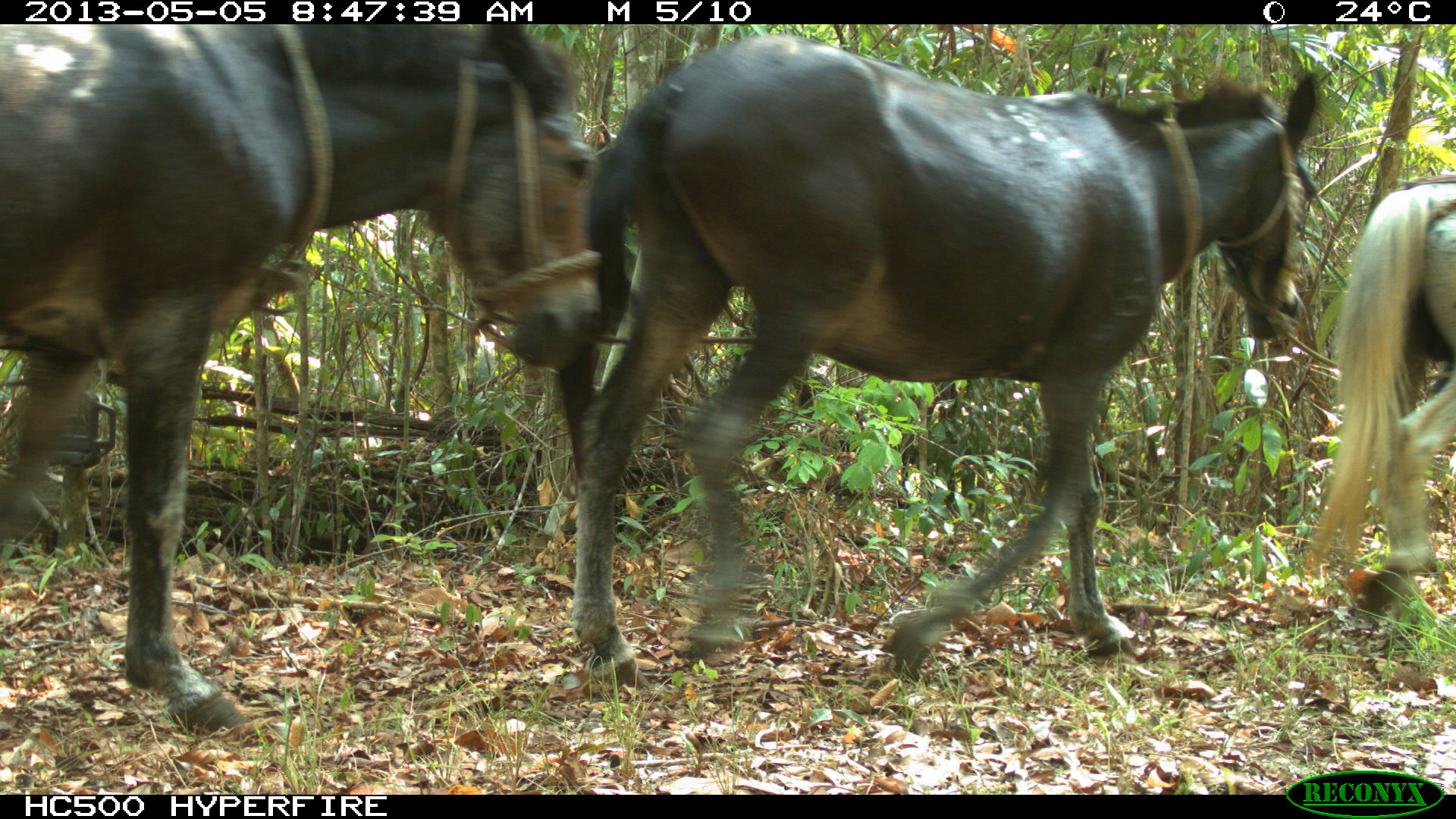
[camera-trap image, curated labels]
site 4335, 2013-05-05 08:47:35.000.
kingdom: Animalia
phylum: Chordata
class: Mammalia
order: Perissodactyla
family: Equidae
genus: Equus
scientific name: Equus ferus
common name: wild horse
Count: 4.